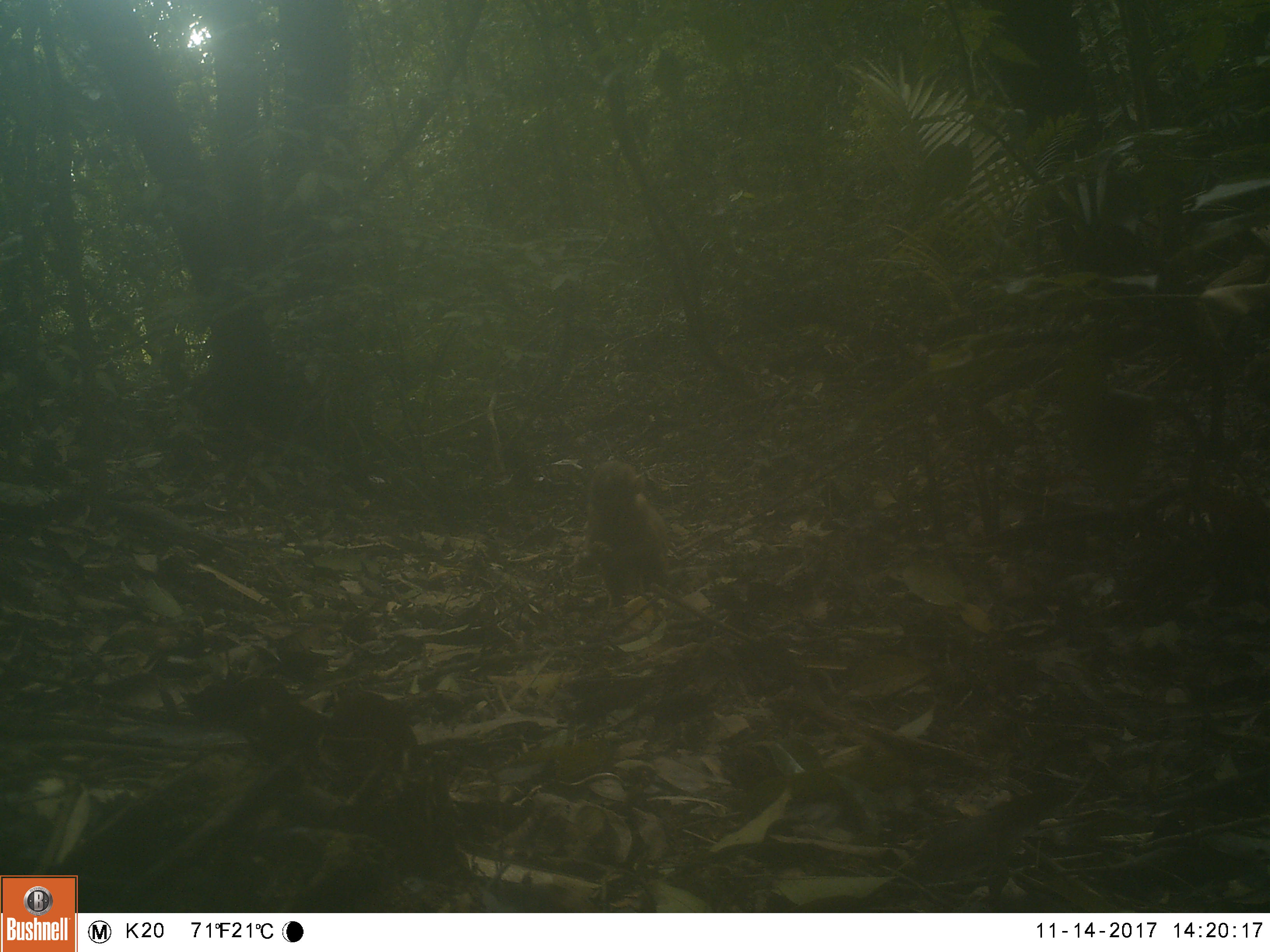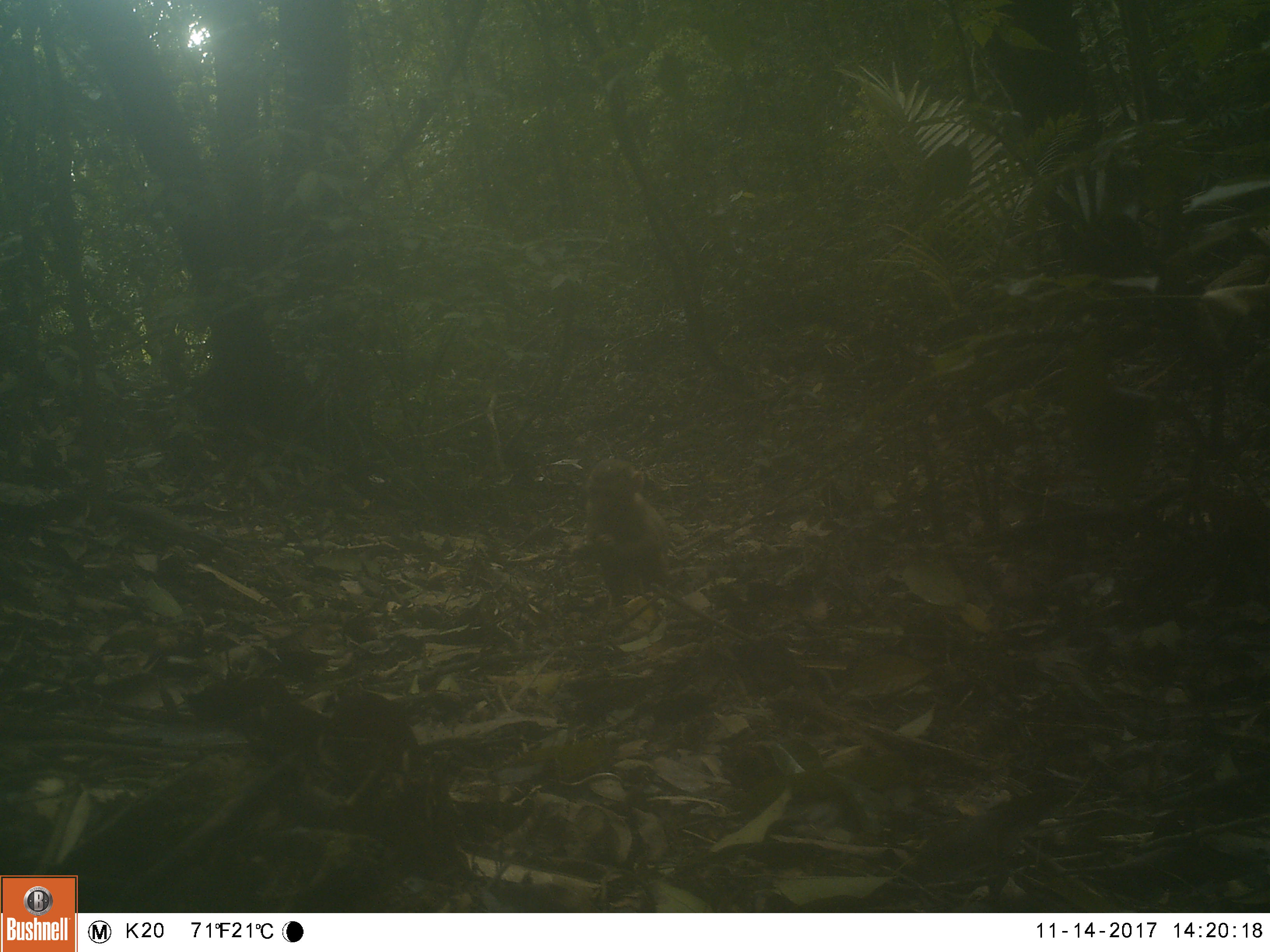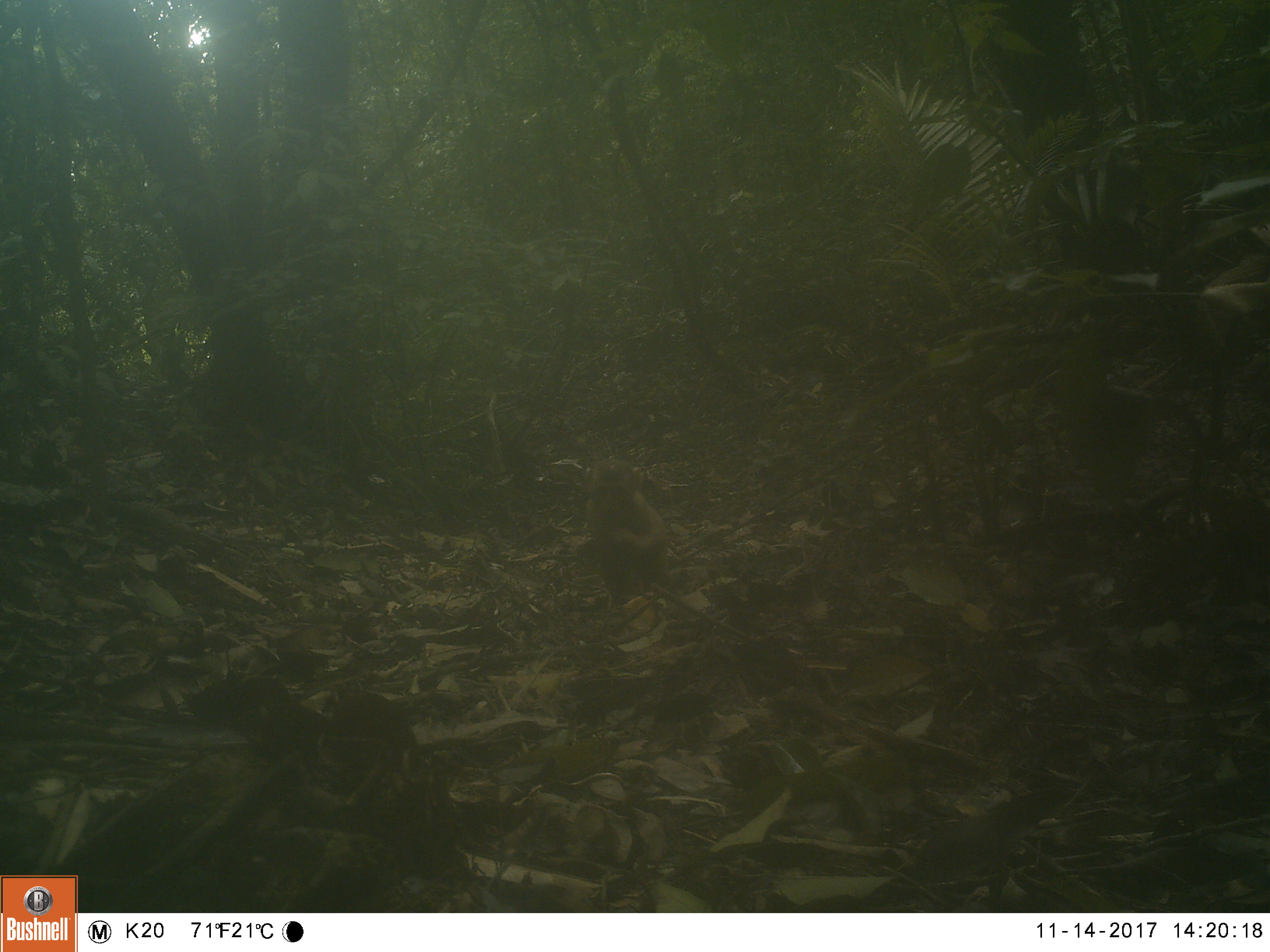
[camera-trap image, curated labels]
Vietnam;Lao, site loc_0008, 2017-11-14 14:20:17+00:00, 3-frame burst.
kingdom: Animalia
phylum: Chordata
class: Mammalia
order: Primates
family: Cercopithecidae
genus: Macaca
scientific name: Macaca nemestrina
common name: pig-tailed macaque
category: pig tailed macaque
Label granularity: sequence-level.